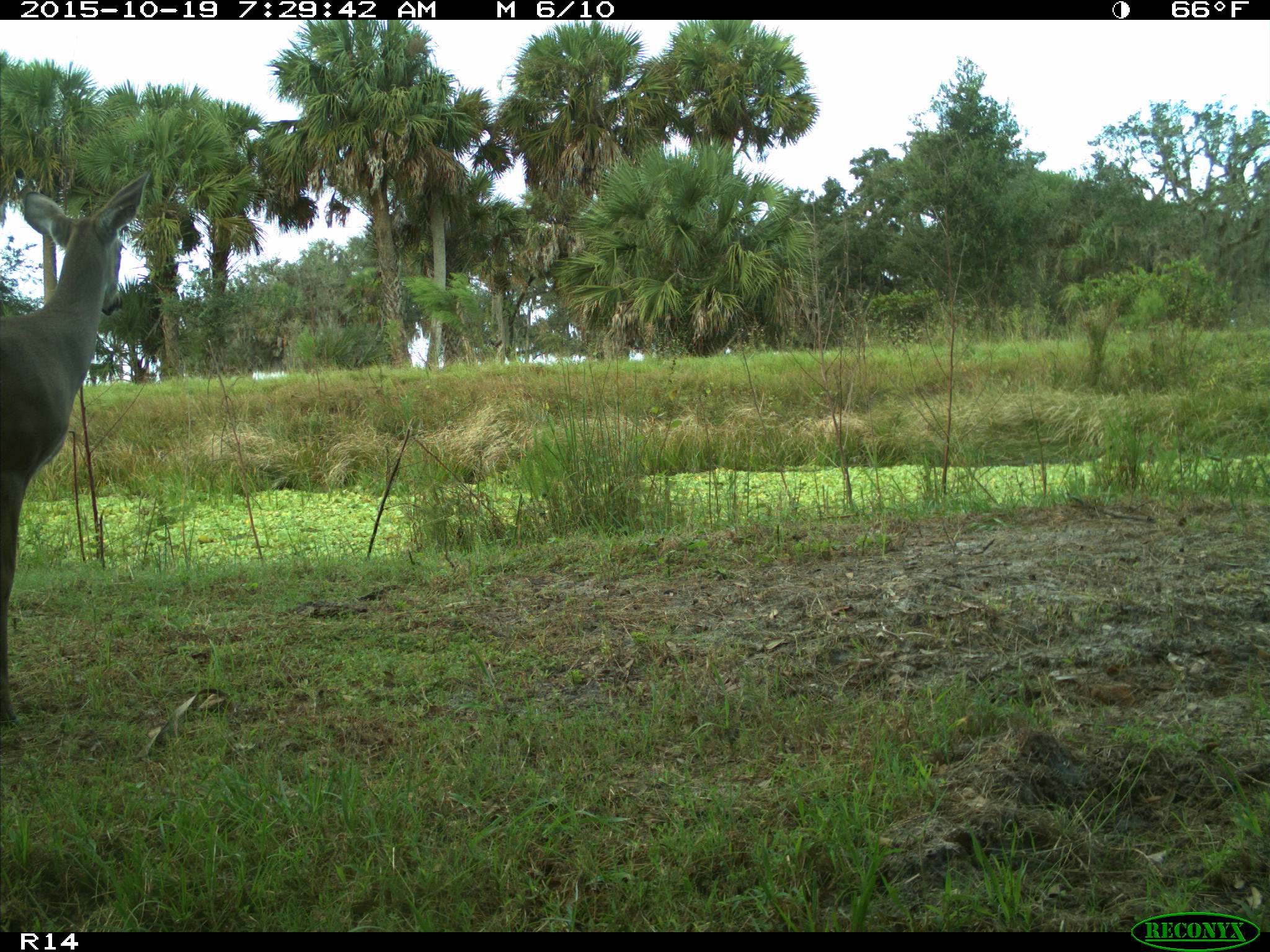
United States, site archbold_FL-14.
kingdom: Animalia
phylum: Chordata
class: Mammalia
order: Artiodactyla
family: Cervidae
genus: Odocoileus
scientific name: Odocoileus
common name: deer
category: unidentified deer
Unidentified deer (deer) (Odocoileus).